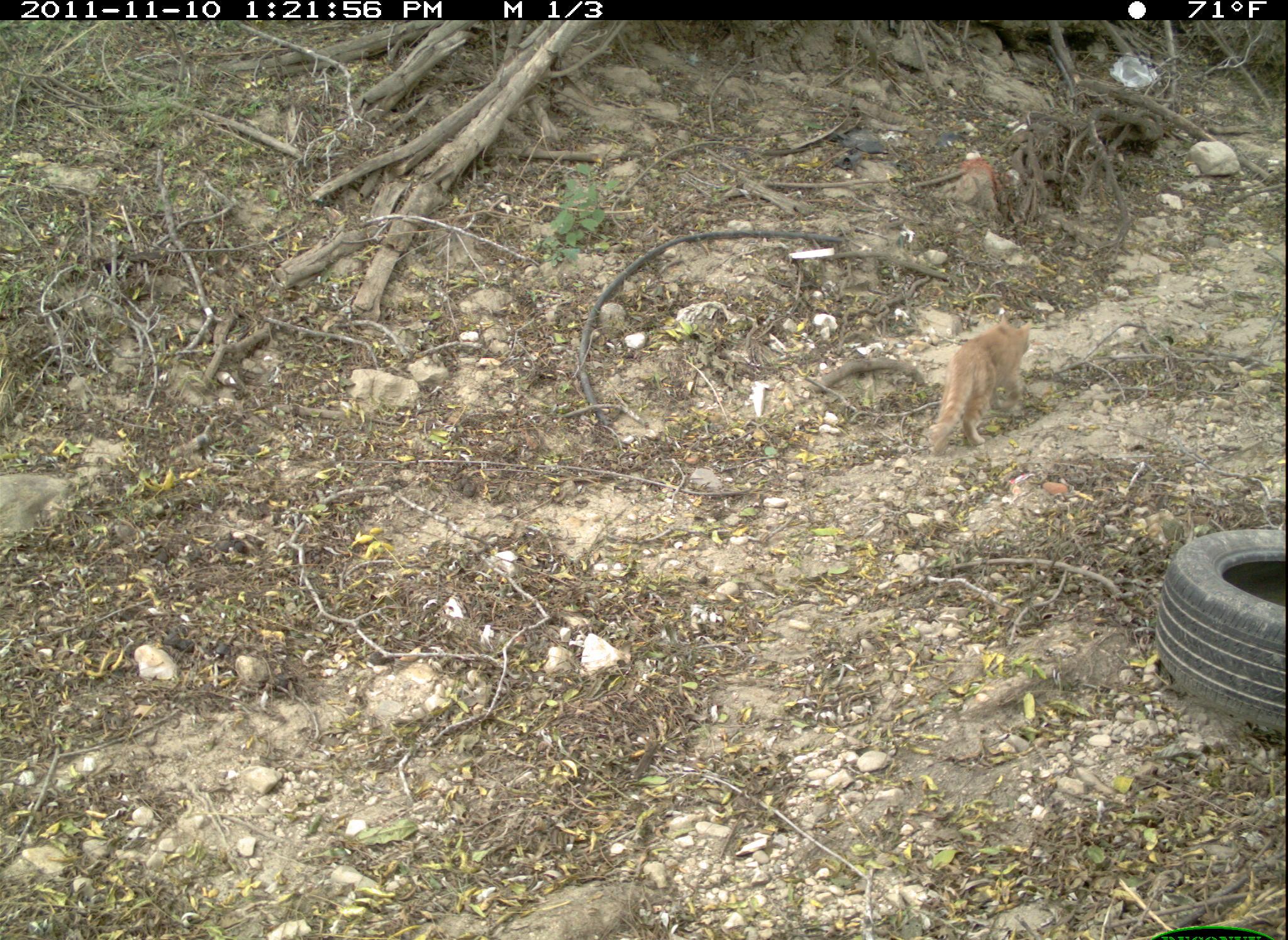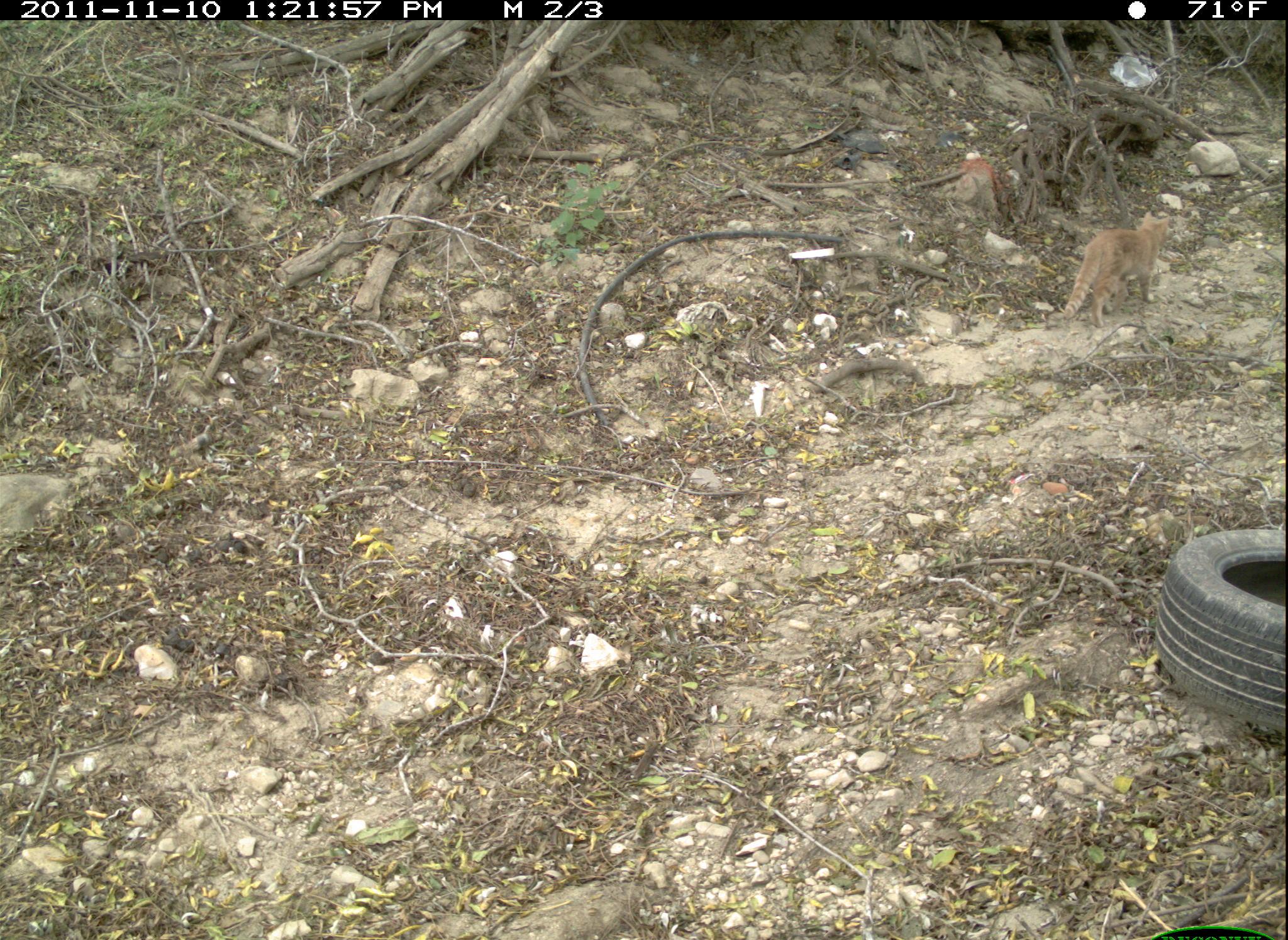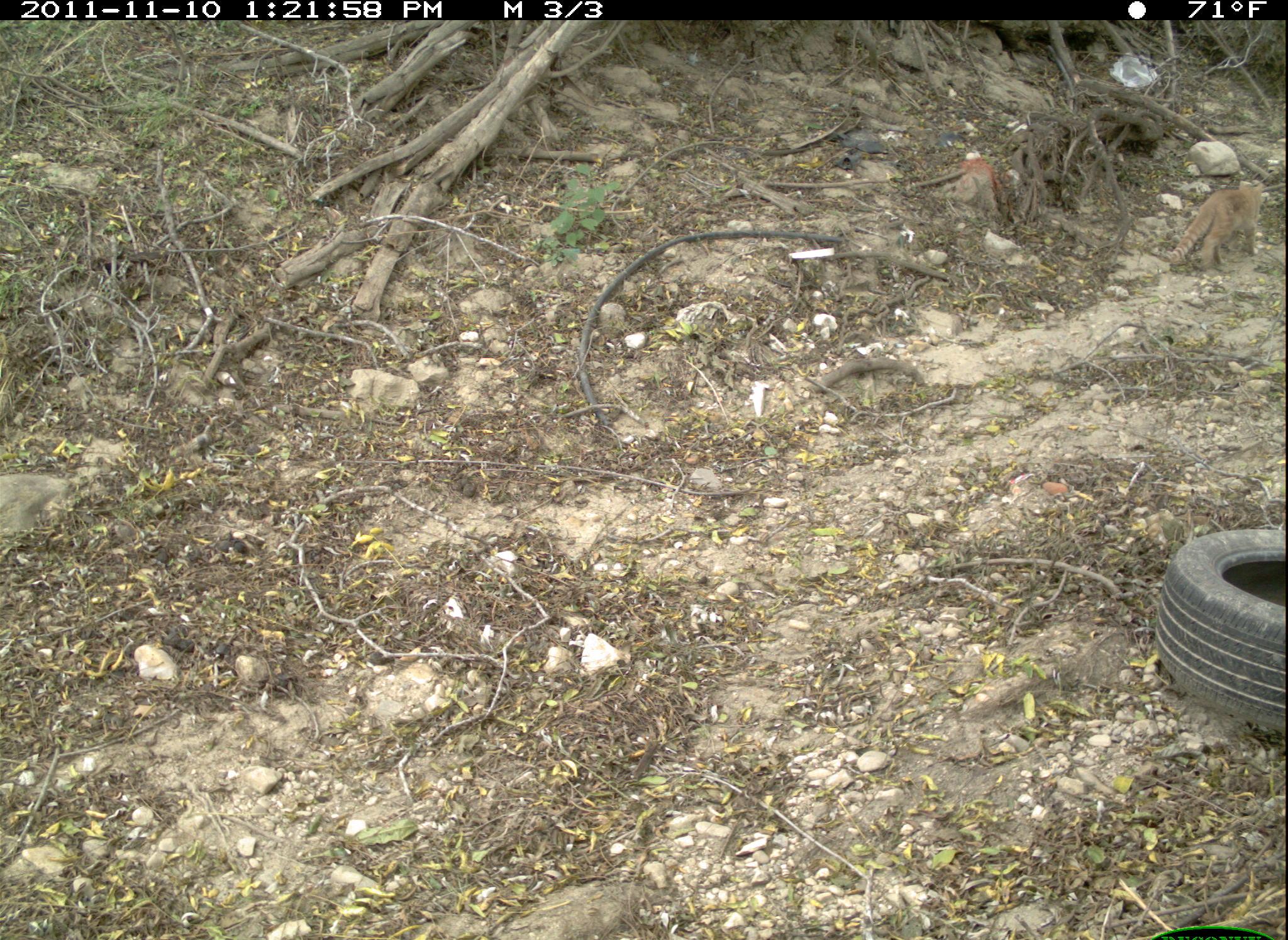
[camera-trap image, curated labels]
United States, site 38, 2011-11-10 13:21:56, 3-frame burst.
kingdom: Animalia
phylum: Chordata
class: Mammalia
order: Carnivora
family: Felidae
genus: Felis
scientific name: Felis catus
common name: cat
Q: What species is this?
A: Cat (Felis catus).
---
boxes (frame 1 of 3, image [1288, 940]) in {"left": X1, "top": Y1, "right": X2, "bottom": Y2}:
cat: {"left": 921, "top": 307, "right": 1043, "bottom": 464}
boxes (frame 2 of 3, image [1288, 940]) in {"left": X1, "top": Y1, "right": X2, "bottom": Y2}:
cat: {"left": 1030, "top": 200, "right": 1180, "bottom": 337}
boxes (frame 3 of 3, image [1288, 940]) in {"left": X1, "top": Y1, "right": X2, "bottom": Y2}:
cat: {"left": 1164, "top": 150, "right": 1280, "bottom": 283}